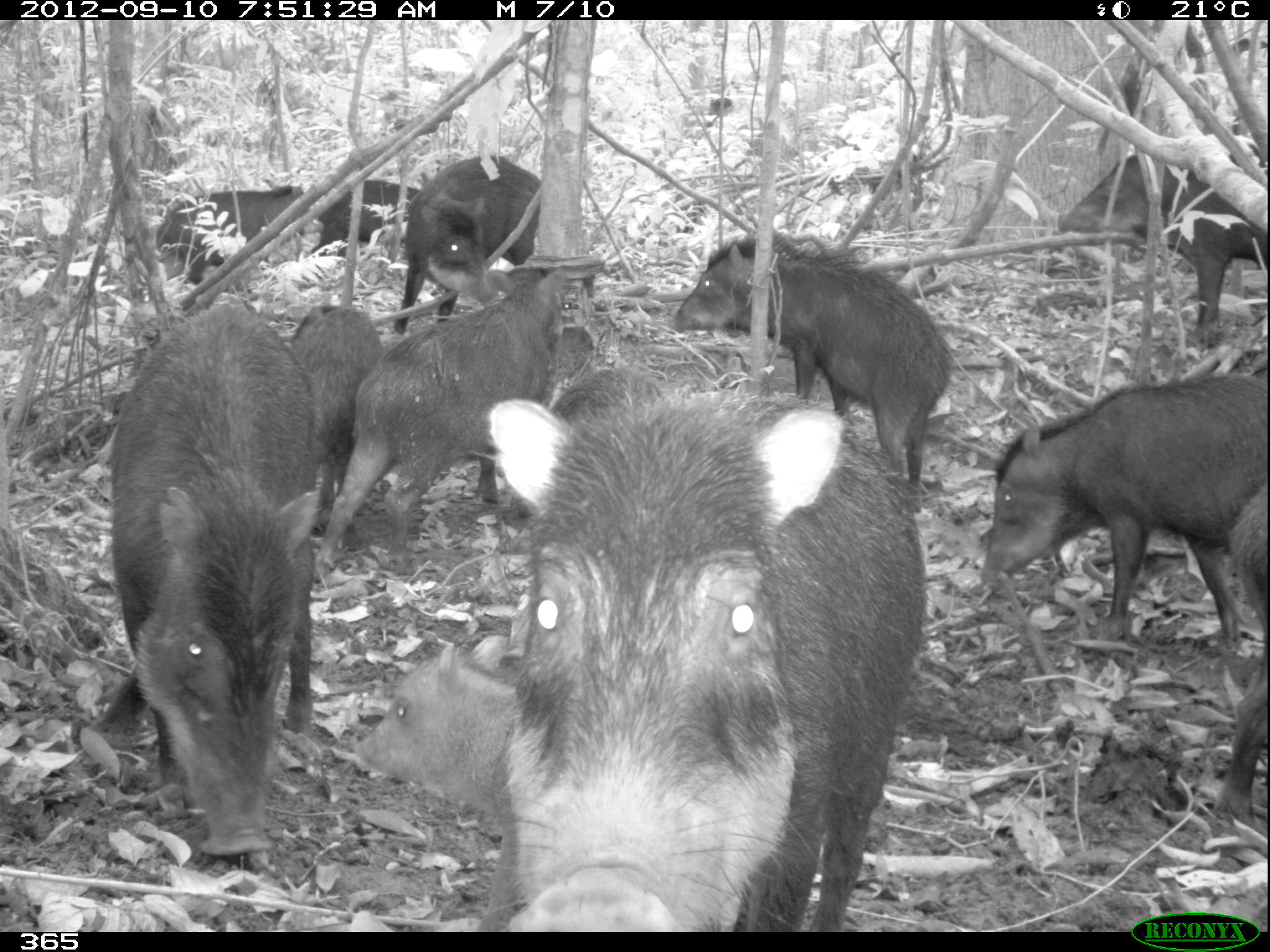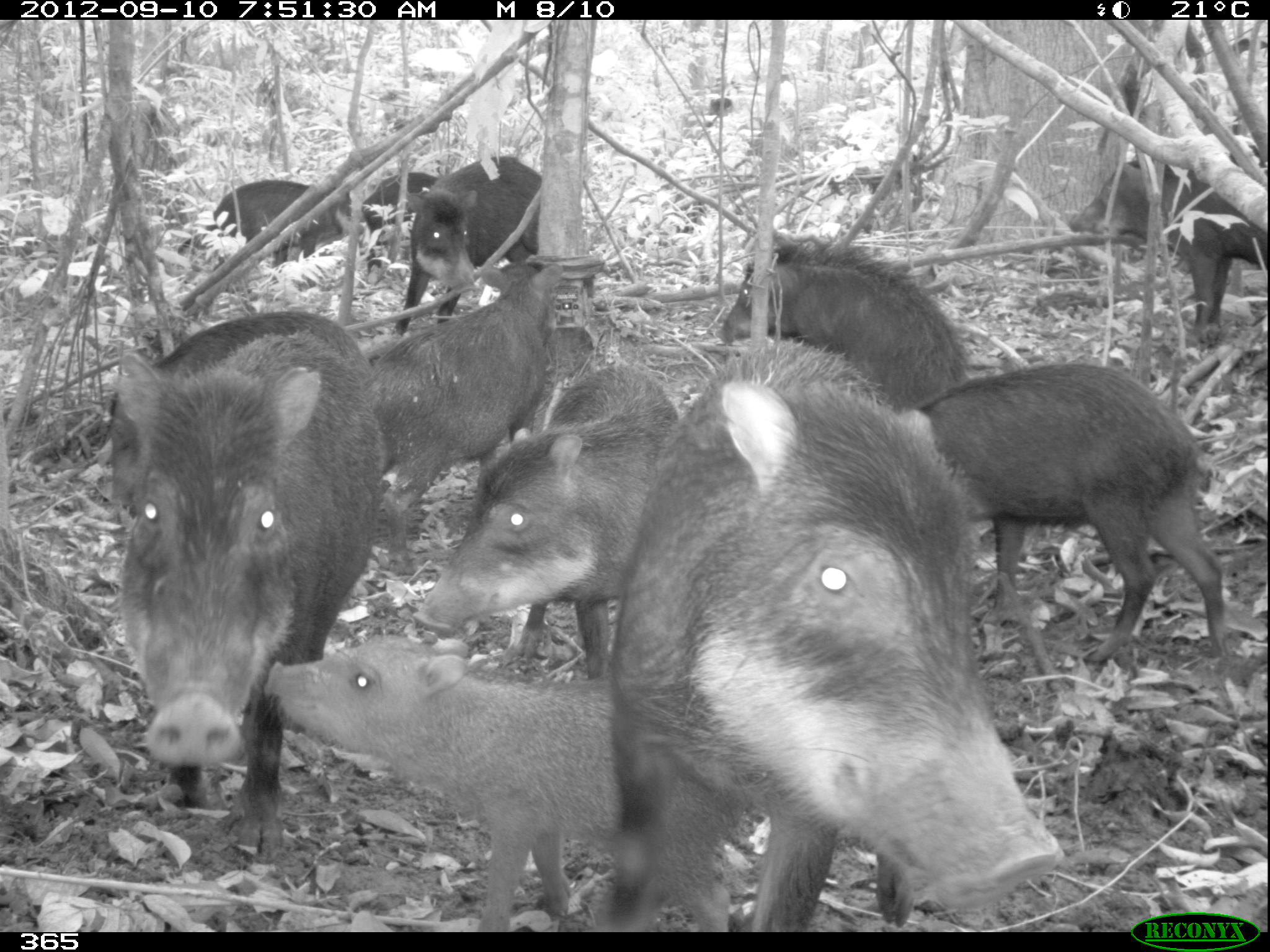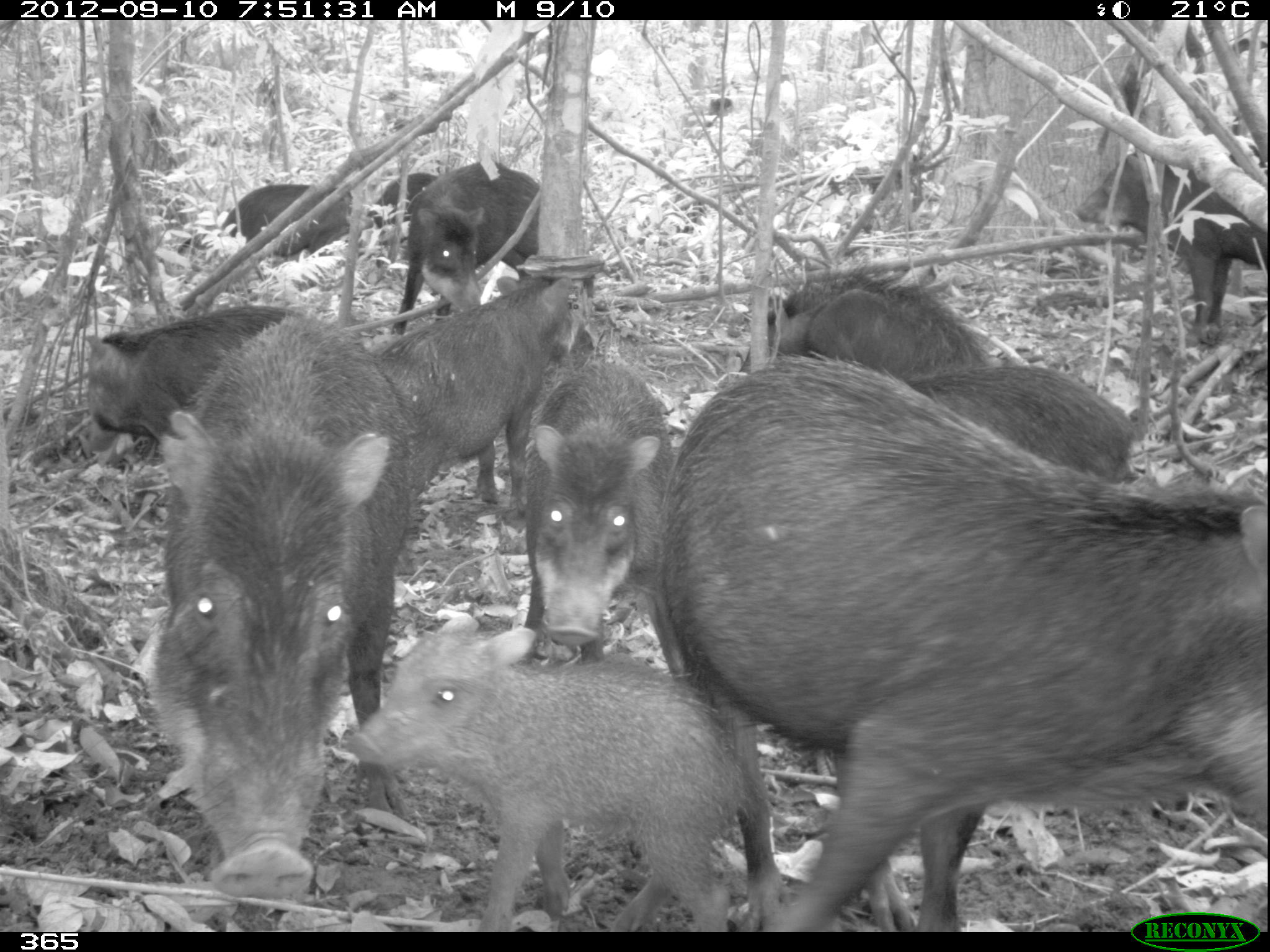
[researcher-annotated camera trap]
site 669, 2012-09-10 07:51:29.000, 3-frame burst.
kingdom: Animalia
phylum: Chordata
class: Mammalia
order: Artiodactyla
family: Tayassuidae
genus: Tayassu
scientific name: Tayassu pecari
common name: white-lipped peccary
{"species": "Tayassu pecari (white-lipped peccary)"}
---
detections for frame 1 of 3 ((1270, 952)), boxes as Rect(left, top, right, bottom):
tayassu pecari: Rect(488, 396, 925, 929); Rect(88, 302, 318, 853); Rect(312, 266, 567, 580); Rect(979, 375, 1267, 640); Rect(672, 238, 955, 483); Rect(353, 636, 519, 930); Rect(1057, 153, 1262, 329); Rect(495, 368, 676, 528); Rect(392, 154, 542, 334); Rect(287, 304, 383, 550); Rect(1213, 484, 1267, 819); Rect(155, 185, 305, 285); Rect(311, 178, 420, 258)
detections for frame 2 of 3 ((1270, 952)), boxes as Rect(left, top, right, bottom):
tayassu pecari: Rect(601, 341, 1063, 932); Rect(111, 310, 385, 851); Rect(264, 636, 728, 931); Rect(913, 363, 1229, 662); Rect(412, 364, 680, 679); Rect(372, 262, 563, 569); Rect(715, 239, 966, 410); Rect(1070, 155, 1267, 345); Rect(392, 155, 542, 337); Rect(194, 179, 351, 278); Rect(360, 171, 437, 272)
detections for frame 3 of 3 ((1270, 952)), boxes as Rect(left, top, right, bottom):
tayassu pecari: Rect(657, 354, 1267, 930); Rect(152, 313, 420, 899); Rect(349, 617, 755, 932); Rect(524, 359, 685, 673); Rect(378, 278, 585, 515); Rect(1065, 150, 1270, 330); Rect(84, 307, 305, 450); Rect(736, 270, 991, 382); Rect(390, 162, 541, 336); Rect(908, 363, 1133, 478); Rect(213, 185, 353, 258); Rect(366, 172, 437, 228)